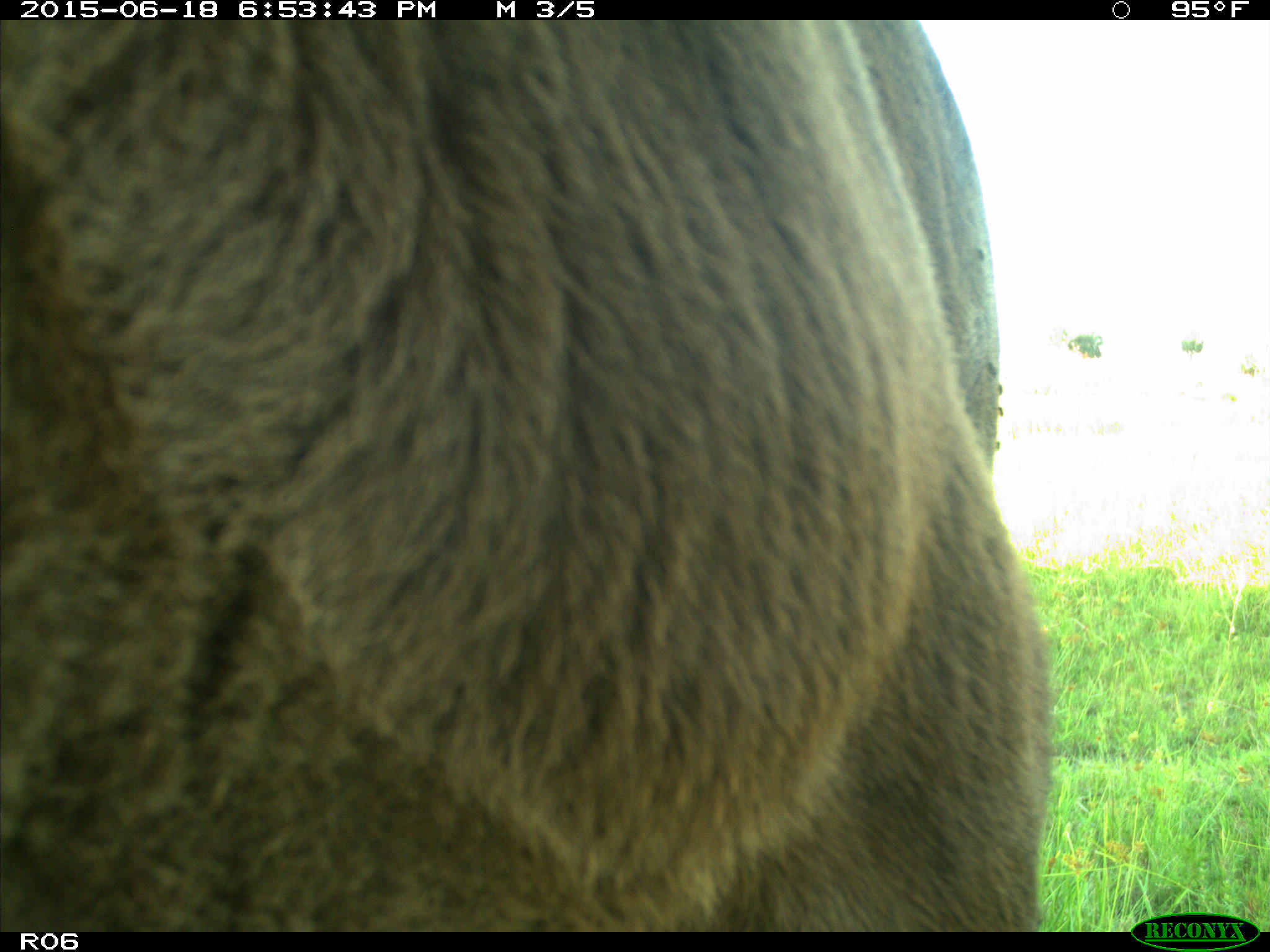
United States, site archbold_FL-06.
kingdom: Animalia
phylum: Chordata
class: Mammalia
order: Artiodactyla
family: Bovidae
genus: Bos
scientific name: Bos taurus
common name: domestic cow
Bos taurus (domestic cow).